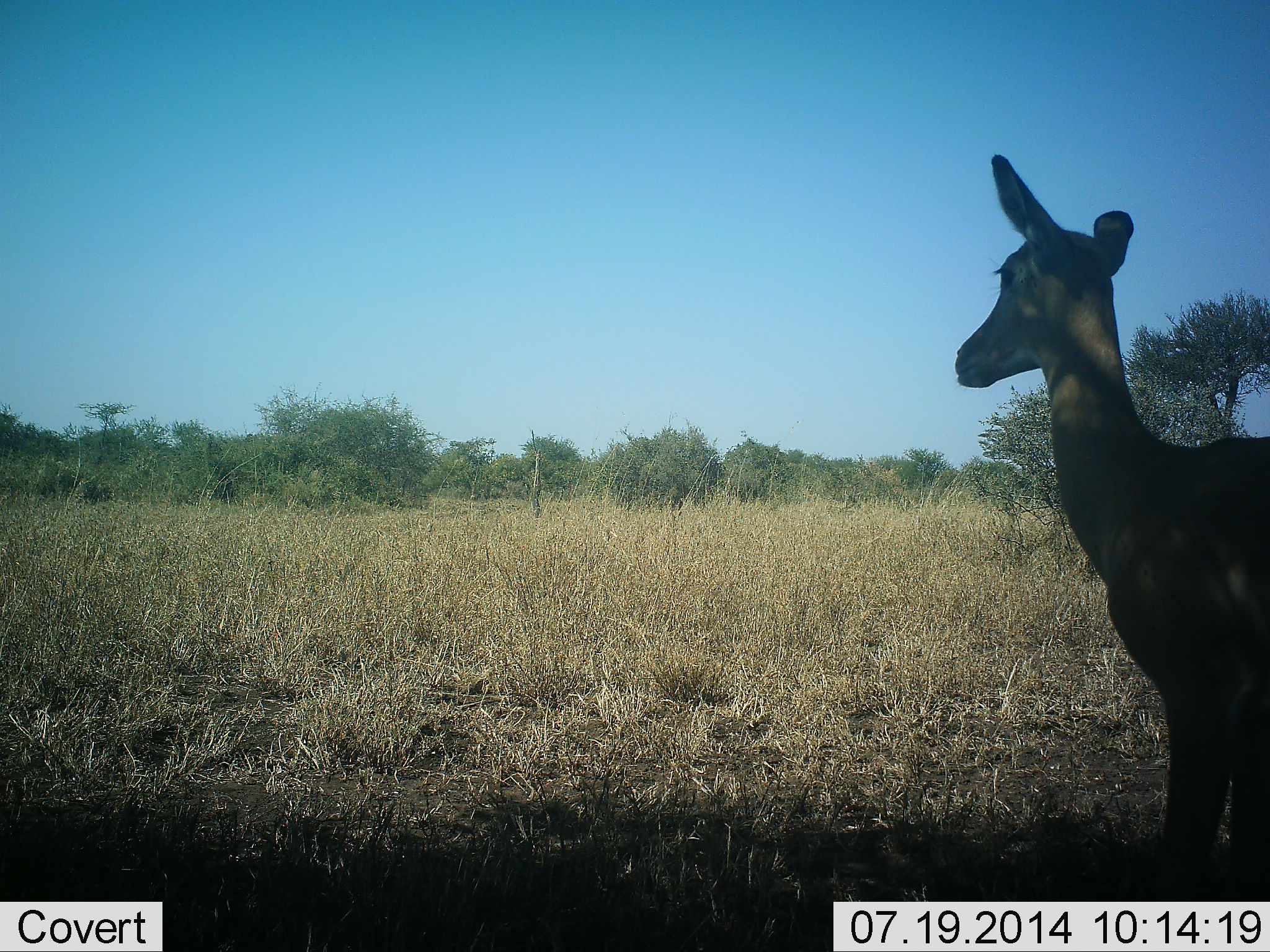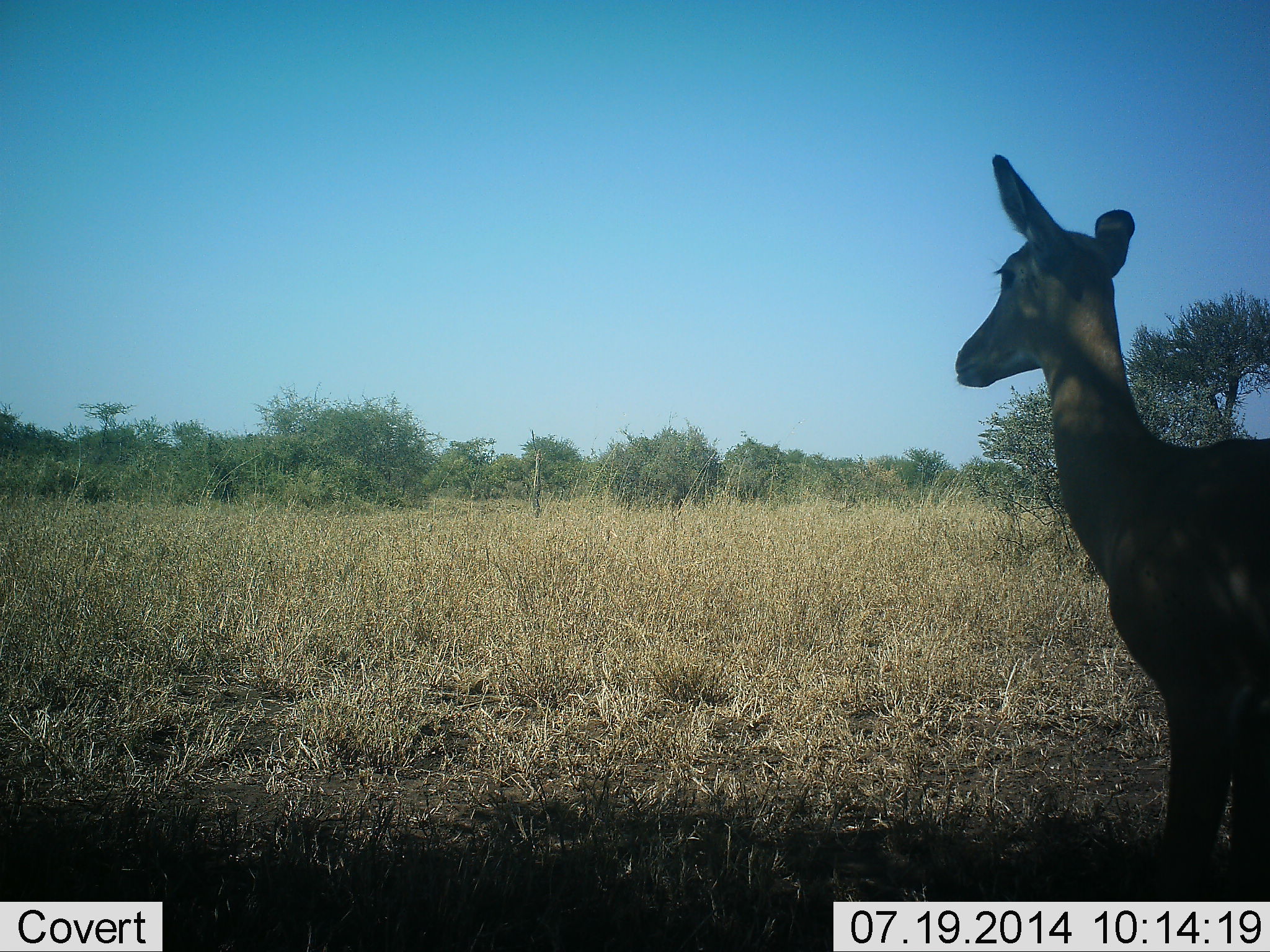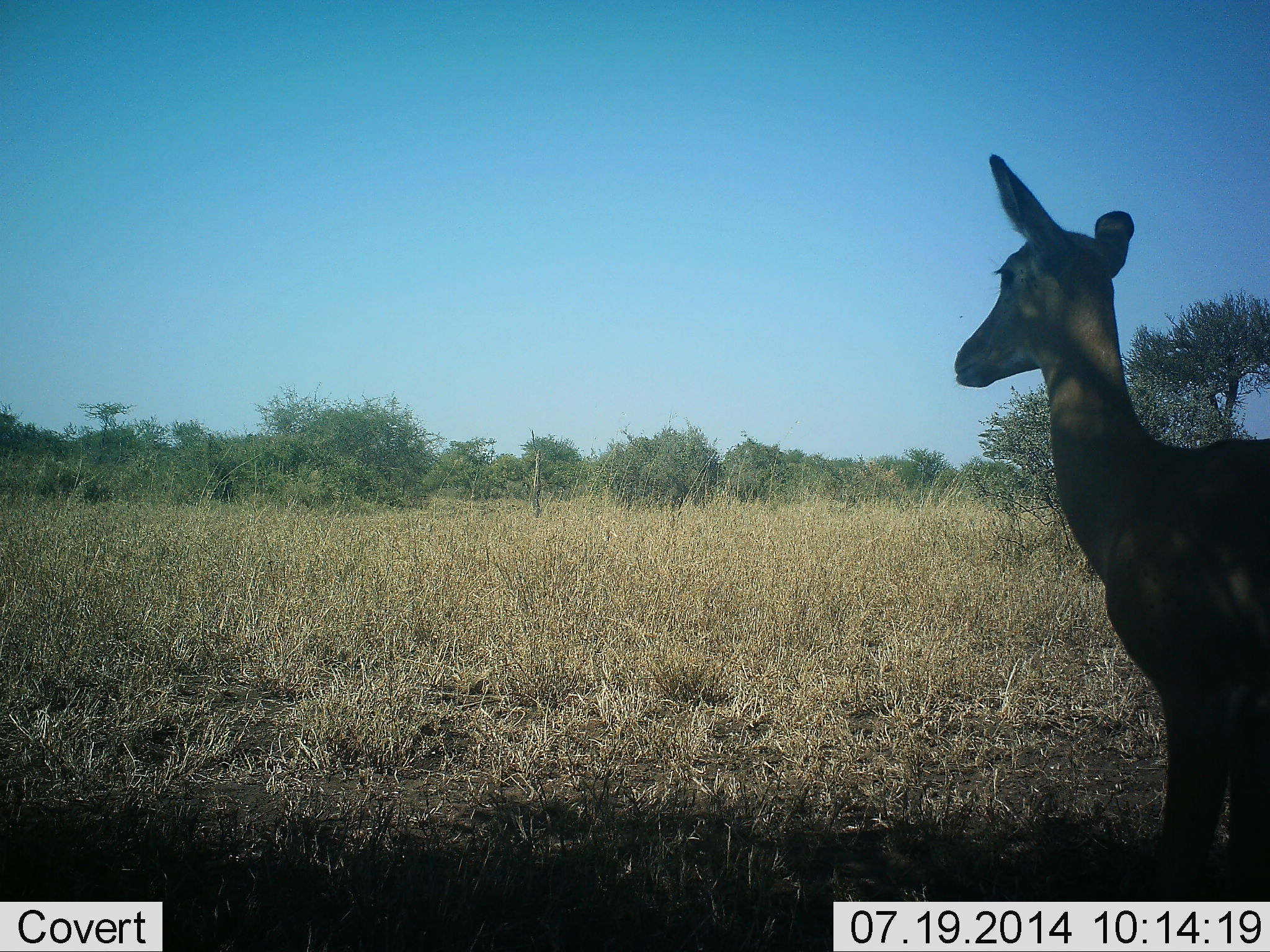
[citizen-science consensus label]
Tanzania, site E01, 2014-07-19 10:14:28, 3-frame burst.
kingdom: Animalia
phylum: Chordata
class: Mammalia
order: Artiodactyla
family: Bovidae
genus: Aepyceros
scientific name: Aepyceros melampus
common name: impala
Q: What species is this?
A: Impala (Aepyceros melampus).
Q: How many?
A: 1.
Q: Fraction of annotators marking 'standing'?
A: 100%.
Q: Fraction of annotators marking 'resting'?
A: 0%.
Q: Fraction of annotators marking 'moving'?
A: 0%.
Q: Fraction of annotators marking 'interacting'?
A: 0%.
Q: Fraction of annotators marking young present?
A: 0%.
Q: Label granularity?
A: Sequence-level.